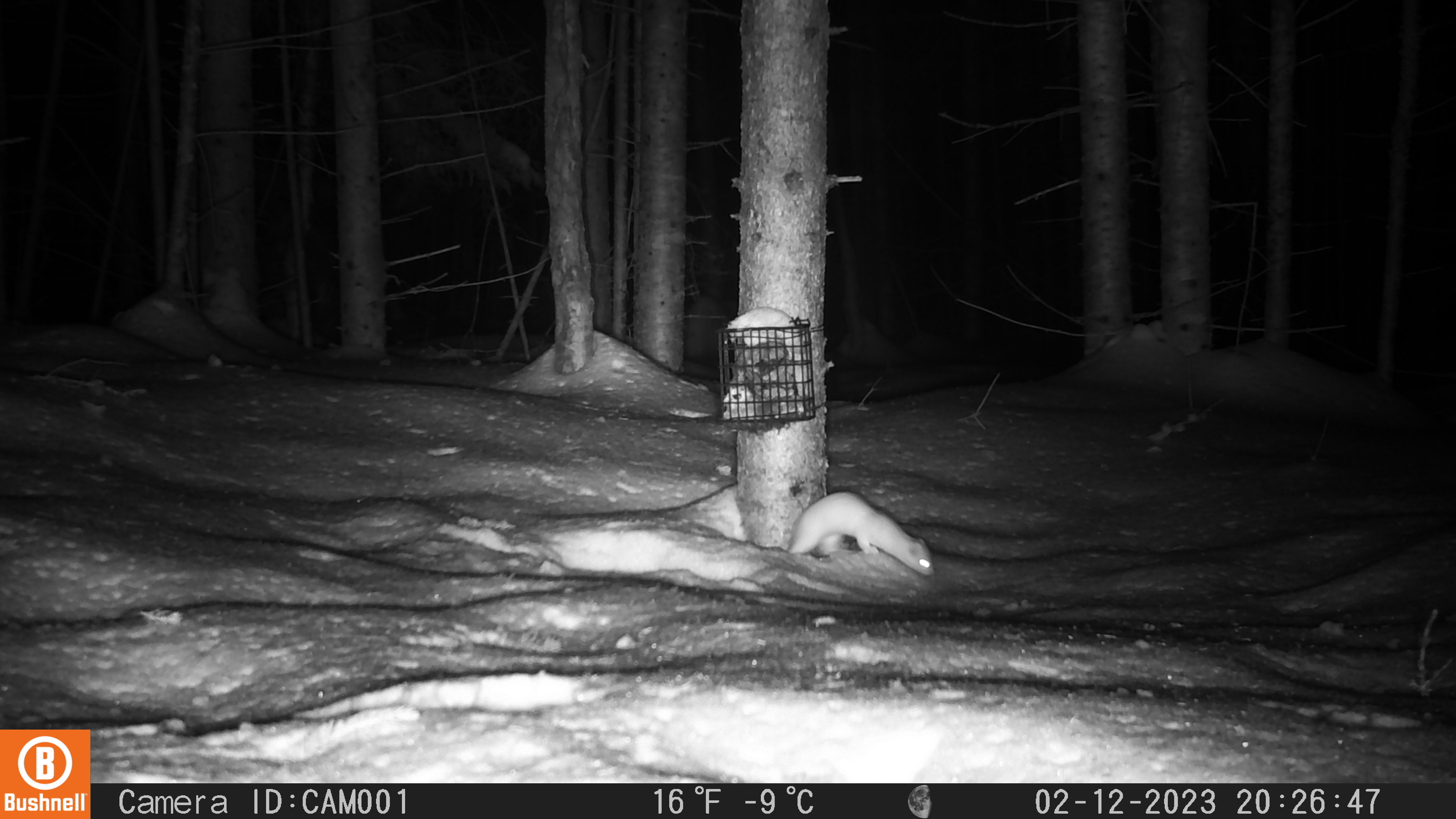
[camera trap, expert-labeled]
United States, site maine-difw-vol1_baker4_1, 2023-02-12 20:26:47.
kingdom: Animalia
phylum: Chordata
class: Mammalia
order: Carnivora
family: Mustelidae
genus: Neogale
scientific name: Neogale frenata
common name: long-tailed weasel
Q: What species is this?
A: Long-tailed weasel (Neogale frenata).